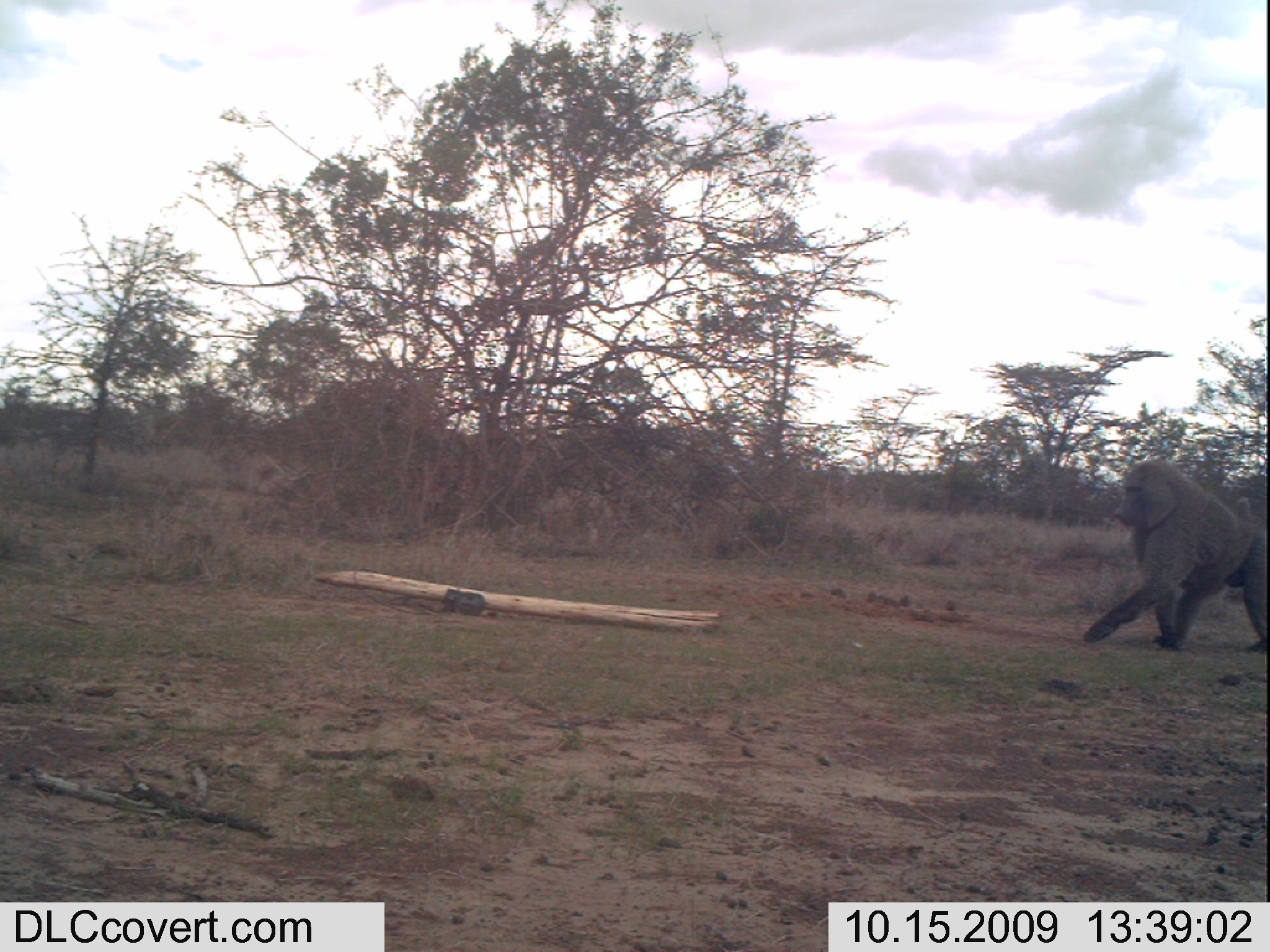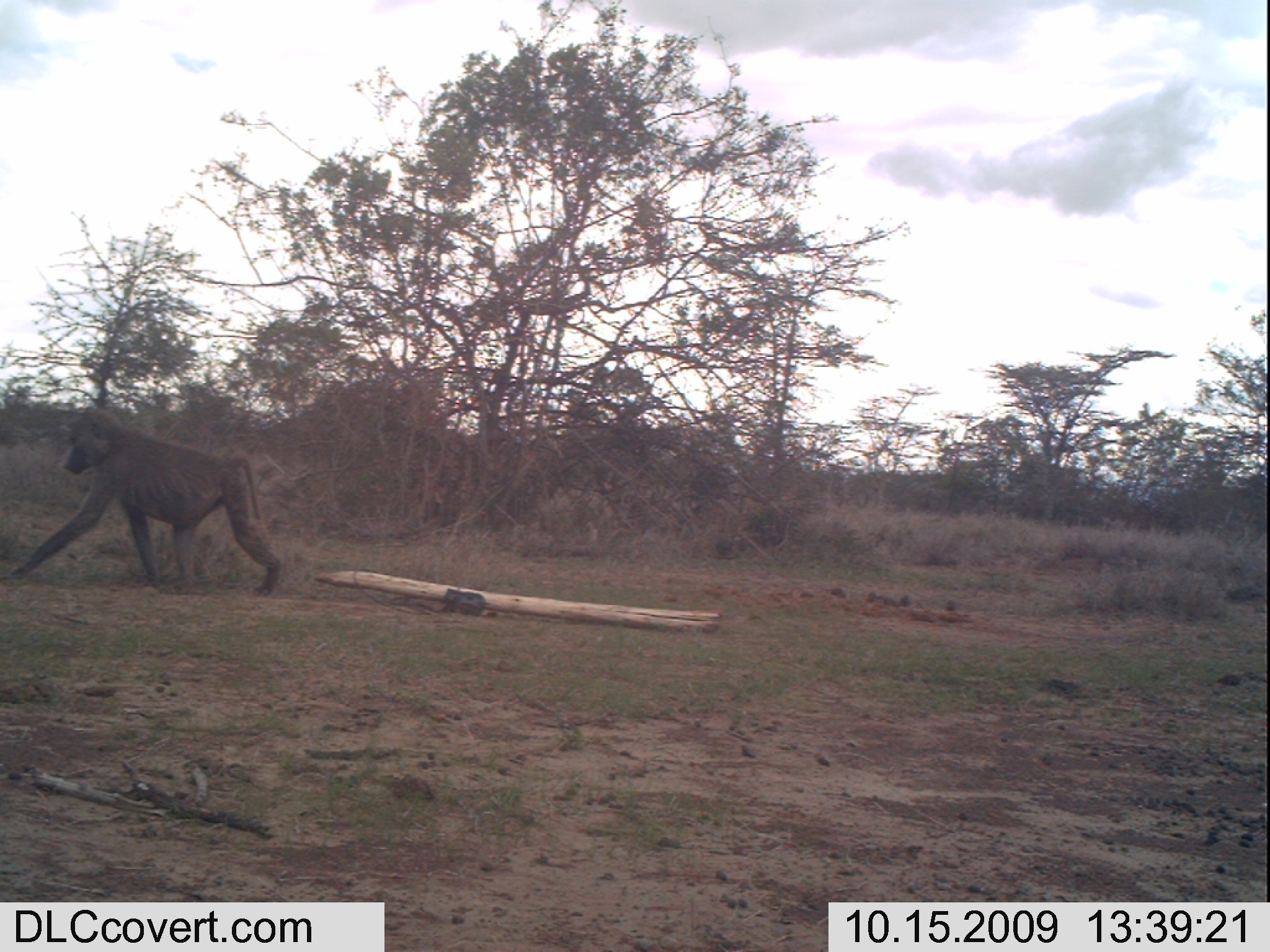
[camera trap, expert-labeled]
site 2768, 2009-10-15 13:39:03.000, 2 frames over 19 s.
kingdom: Animalia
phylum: Chordata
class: Mammalia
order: Primates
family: Cercopithecidae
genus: Papio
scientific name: Papio anubis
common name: olive baboon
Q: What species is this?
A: Papio anubis (olive baboon).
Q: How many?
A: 1.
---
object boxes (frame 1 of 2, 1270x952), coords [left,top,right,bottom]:
papio anubis: [1081,451,1270,660]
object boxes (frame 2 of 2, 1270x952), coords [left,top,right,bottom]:
papio anubis: [4,401,286,601]